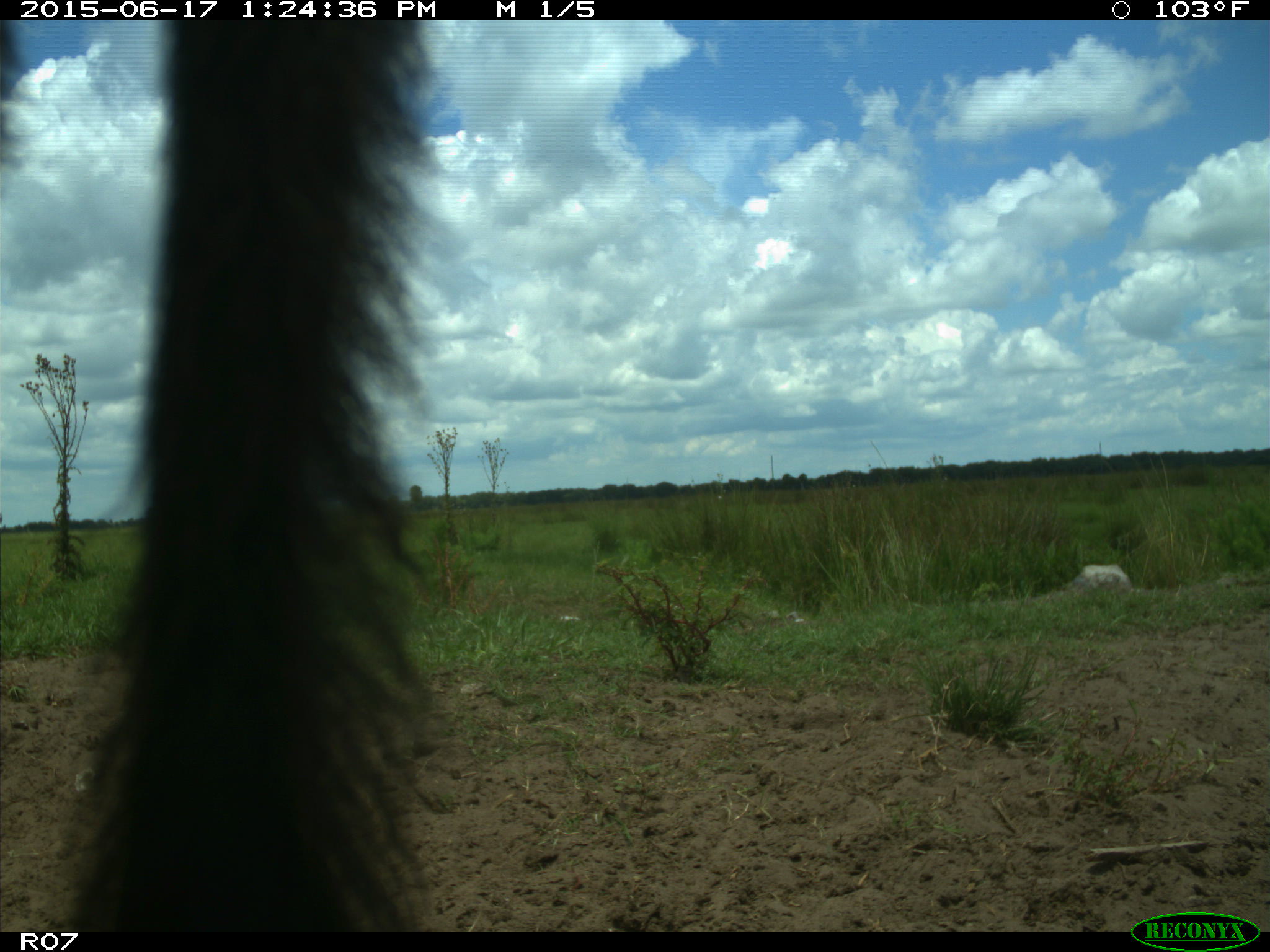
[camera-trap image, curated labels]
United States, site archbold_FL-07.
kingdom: Animalia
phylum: Chordata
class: Mammalia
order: Artiodactyla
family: Bovidae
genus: Bos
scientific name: Bos taurus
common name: domestic cow